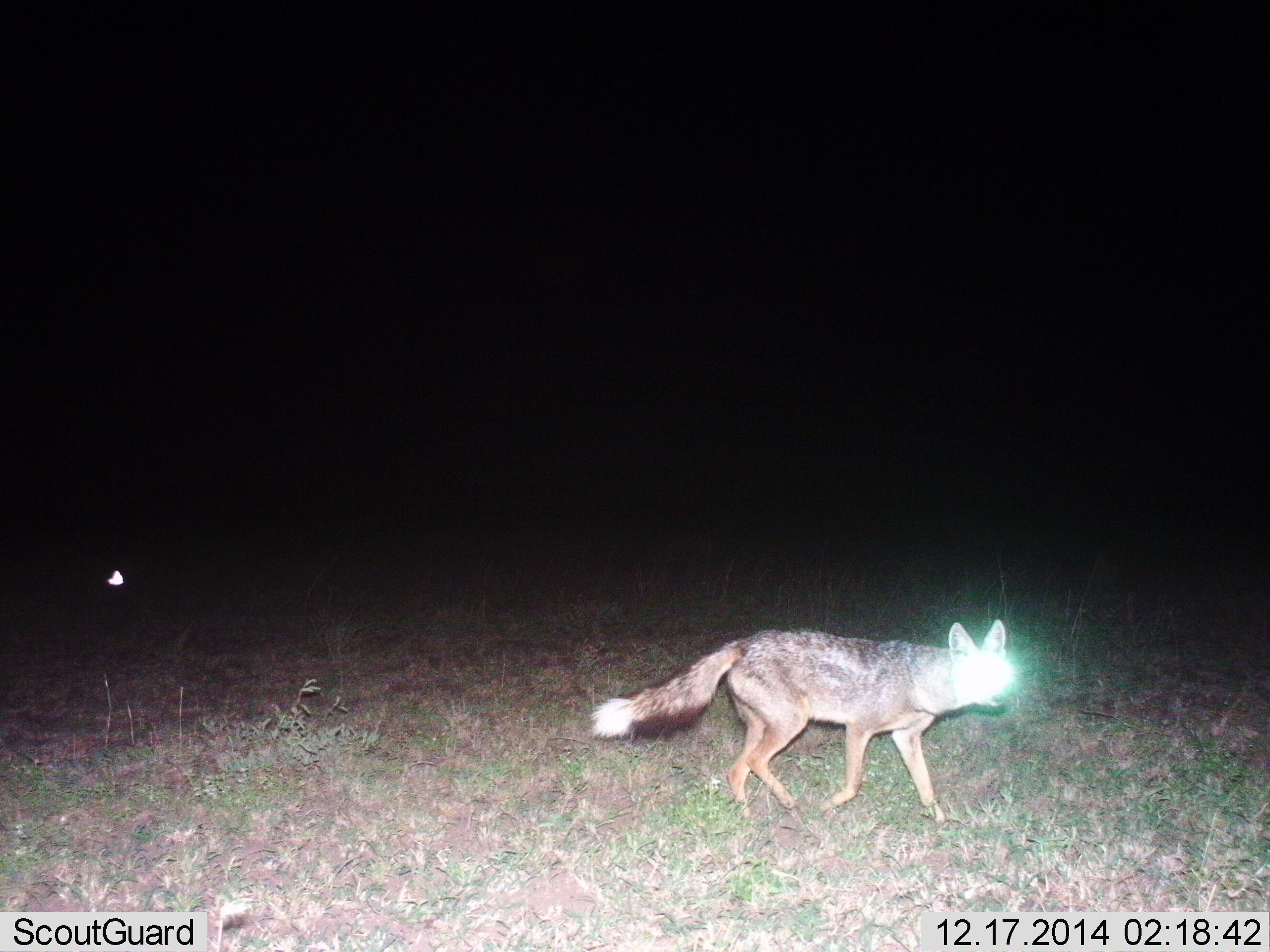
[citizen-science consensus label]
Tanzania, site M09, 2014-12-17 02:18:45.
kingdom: Animalia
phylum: Chordata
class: Mammalia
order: Carnivora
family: Canidae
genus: Lupulella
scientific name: Lupulella mesomelas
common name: black-backed jackal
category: jackal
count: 1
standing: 0%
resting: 0%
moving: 100%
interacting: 0%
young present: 0%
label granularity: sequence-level